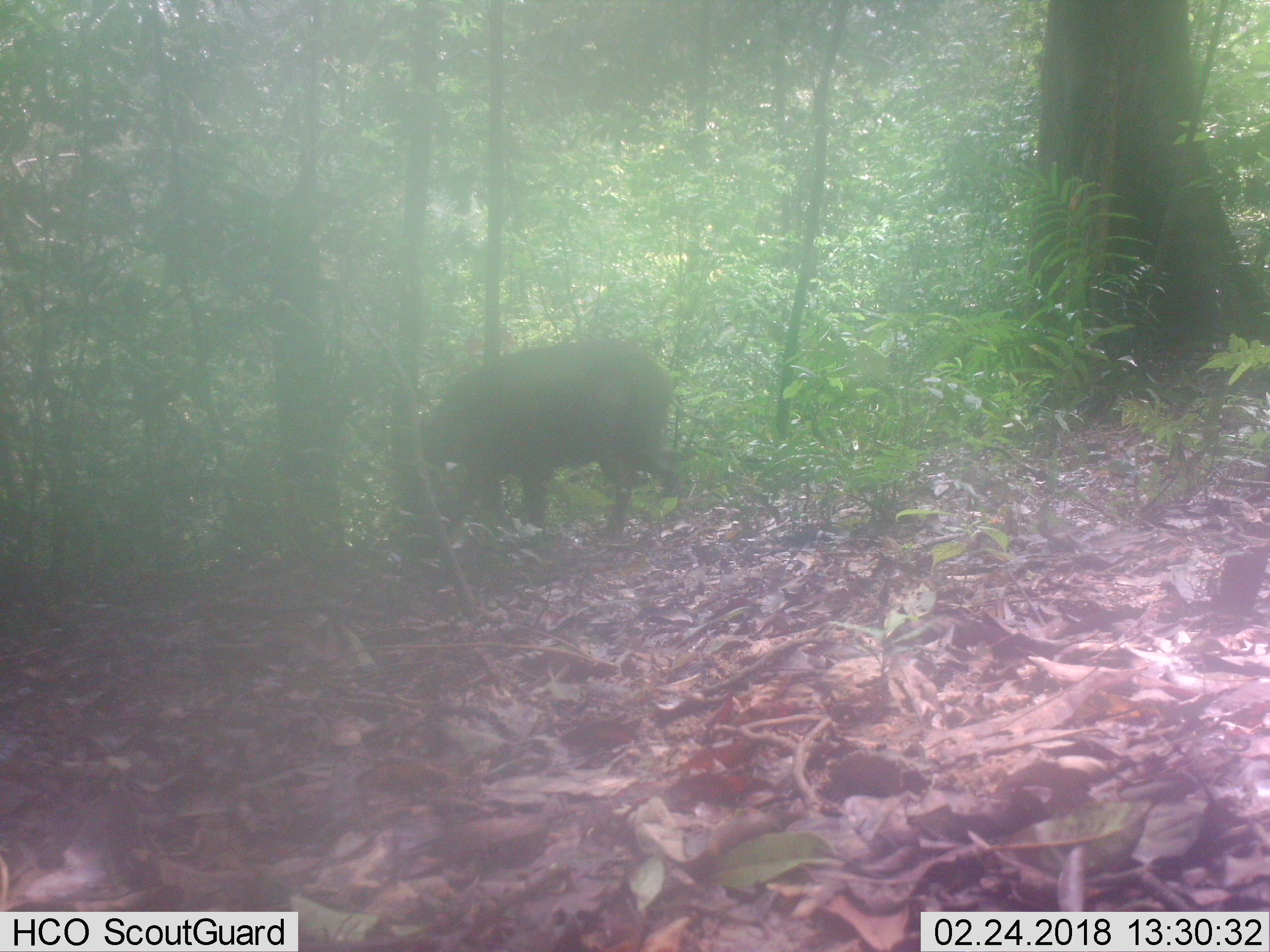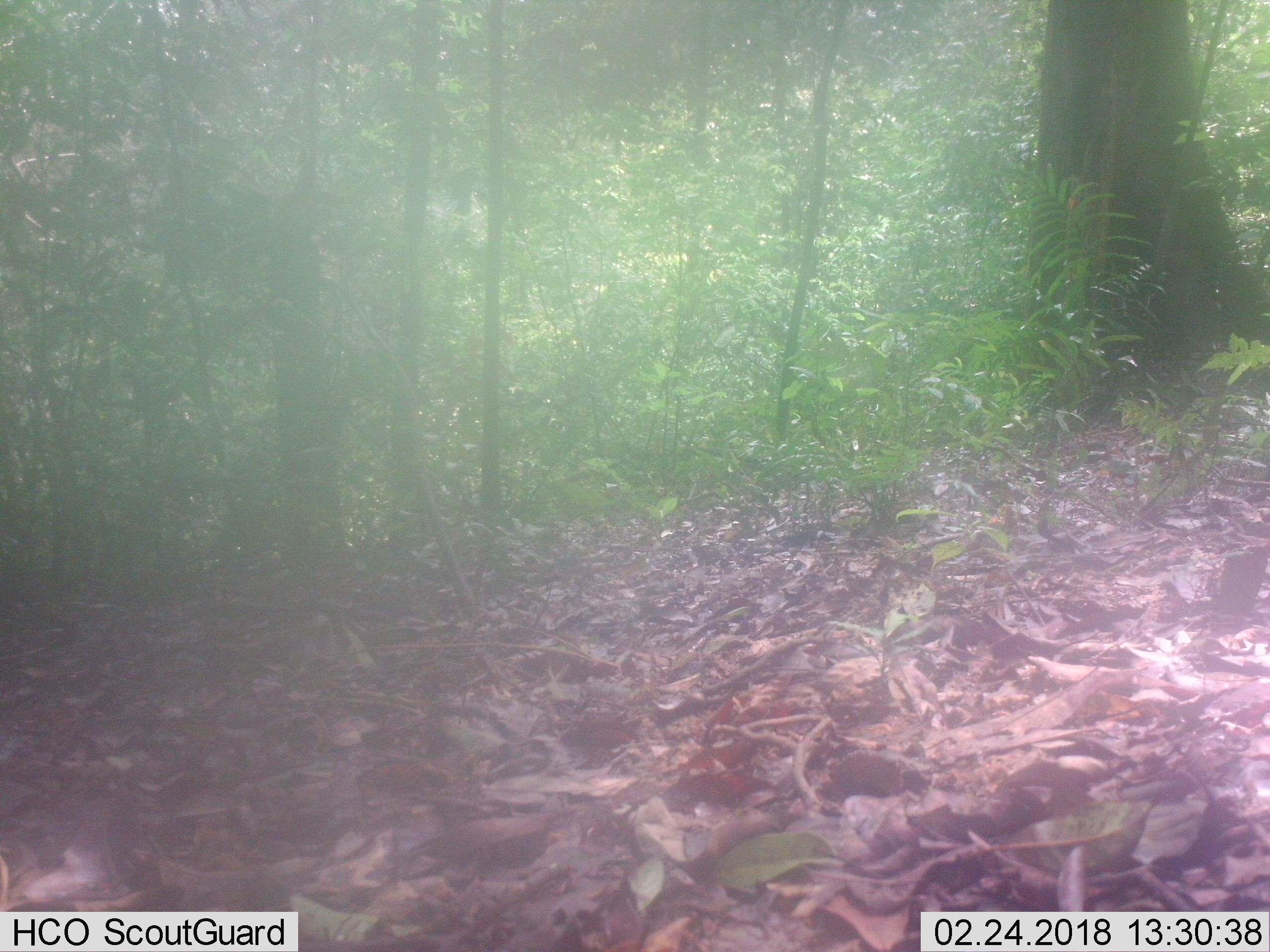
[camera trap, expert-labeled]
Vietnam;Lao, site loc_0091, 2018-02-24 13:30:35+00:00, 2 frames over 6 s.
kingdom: Animalia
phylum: Chordata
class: Mammalia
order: Artiodactyla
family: Suidae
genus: Sus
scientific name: Sus scrofa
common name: eurasian wild pig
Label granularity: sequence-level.